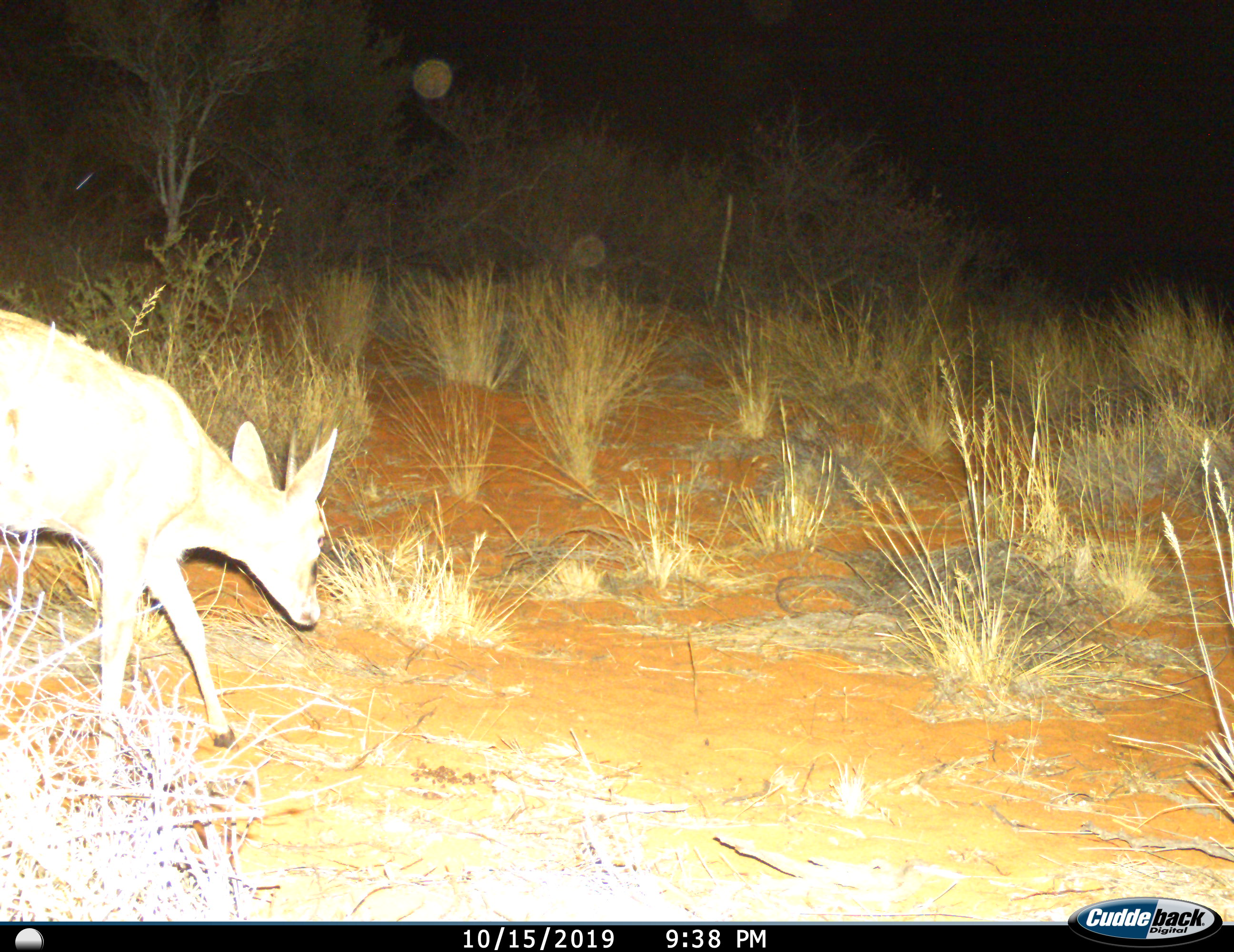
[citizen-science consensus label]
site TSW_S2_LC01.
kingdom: Animalia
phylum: Chordata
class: Mammalia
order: Artiodactyla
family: Bovidae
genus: Sylvicapra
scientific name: Sylvicapra grimmia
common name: common duiker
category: duikercommongrey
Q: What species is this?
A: Duikercommongrey (common duiker) (Sylvicapra grimmia).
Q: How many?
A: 1.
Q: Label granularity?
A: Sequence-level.